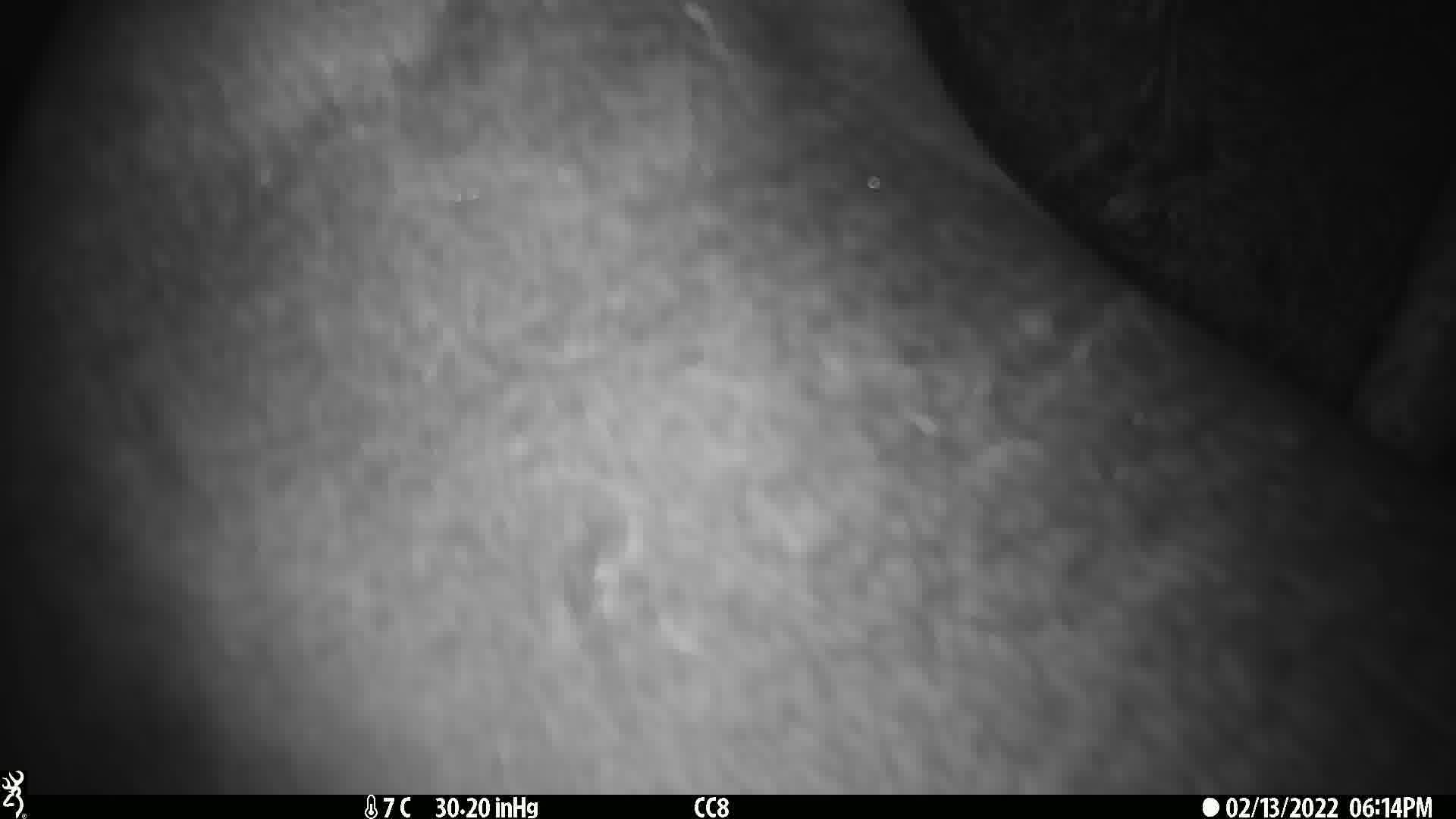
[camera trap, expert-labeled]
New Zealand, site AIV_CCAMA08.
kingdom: Animalia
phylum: Chordata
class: Mammalia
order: Carnivora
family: Otariidae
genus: Phocarctos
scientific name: Phocarctos hookeri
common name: new zealand sea lion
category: sealion